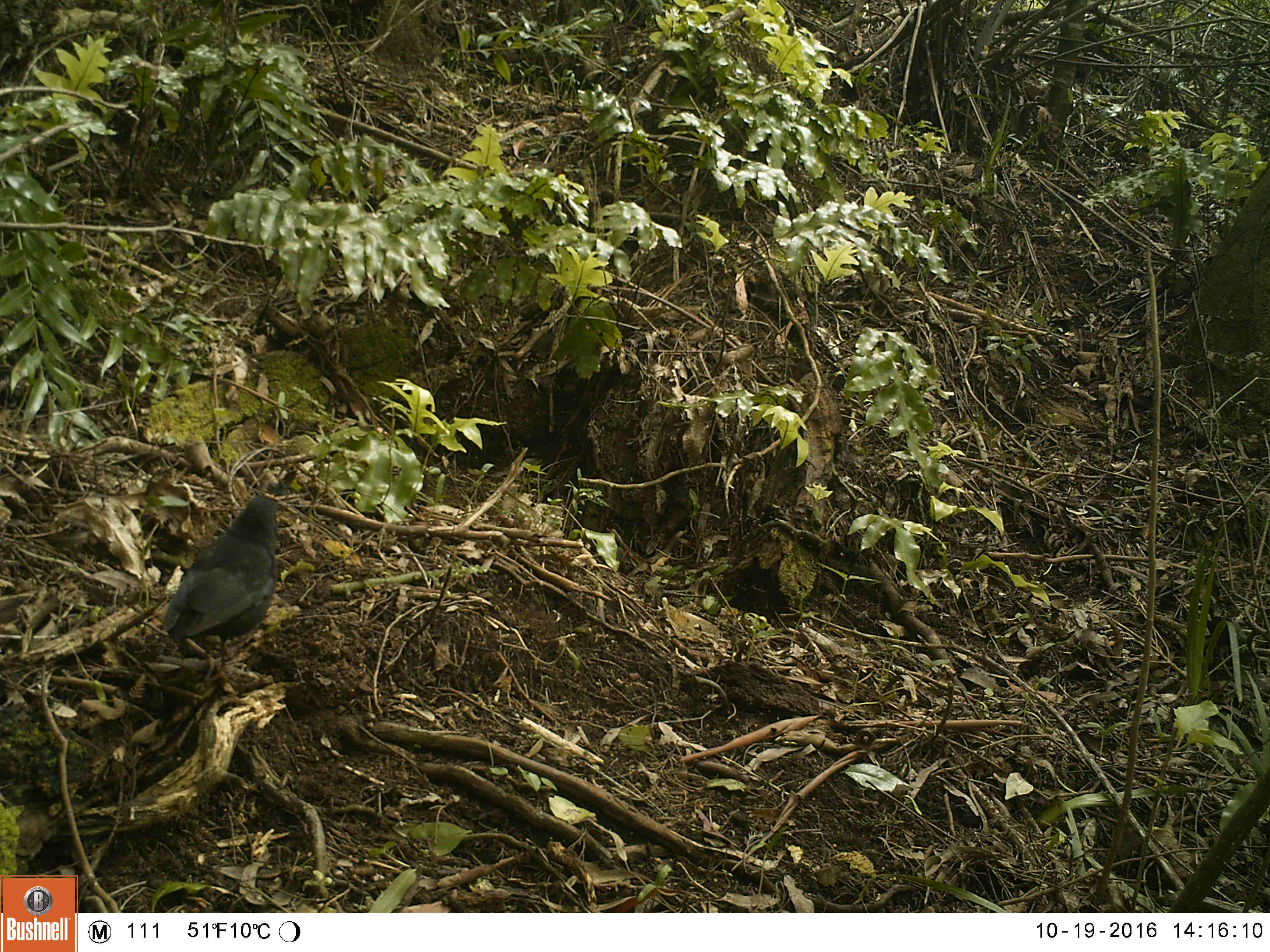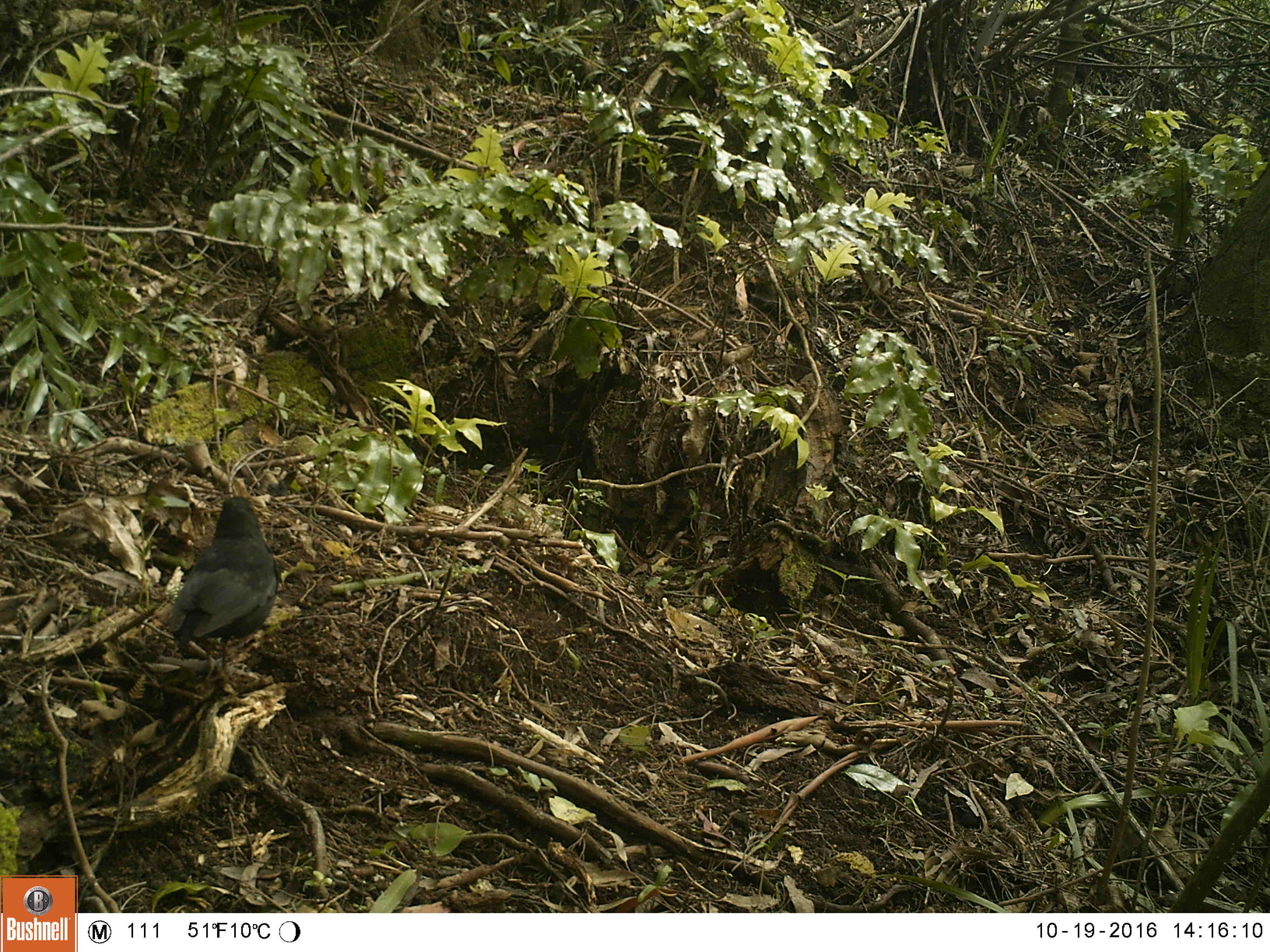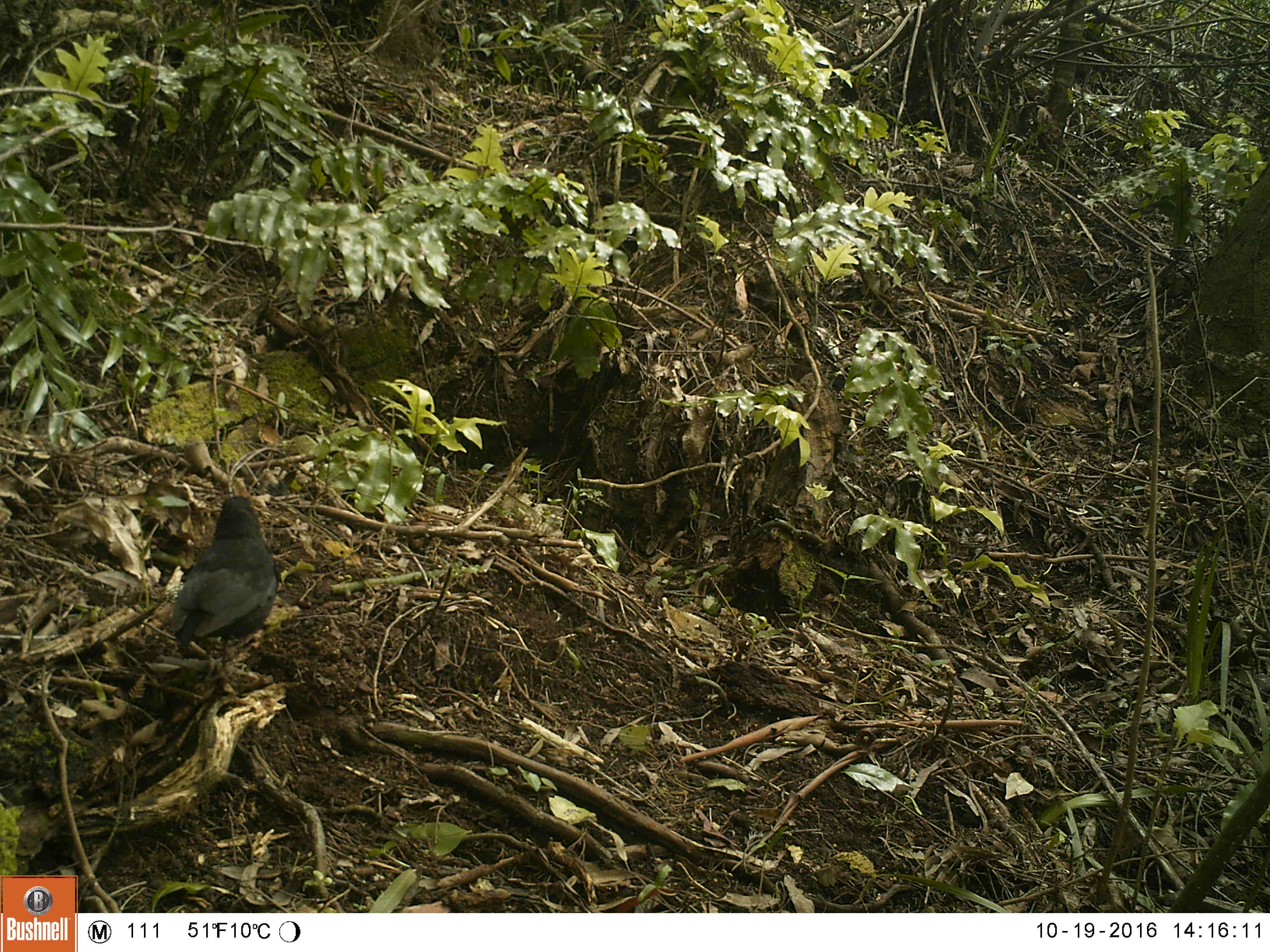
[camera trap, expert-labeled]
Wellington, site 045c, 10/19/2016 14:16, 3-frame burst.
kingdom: Animalia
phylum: Chordata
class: Aves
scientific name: Aves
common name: bird